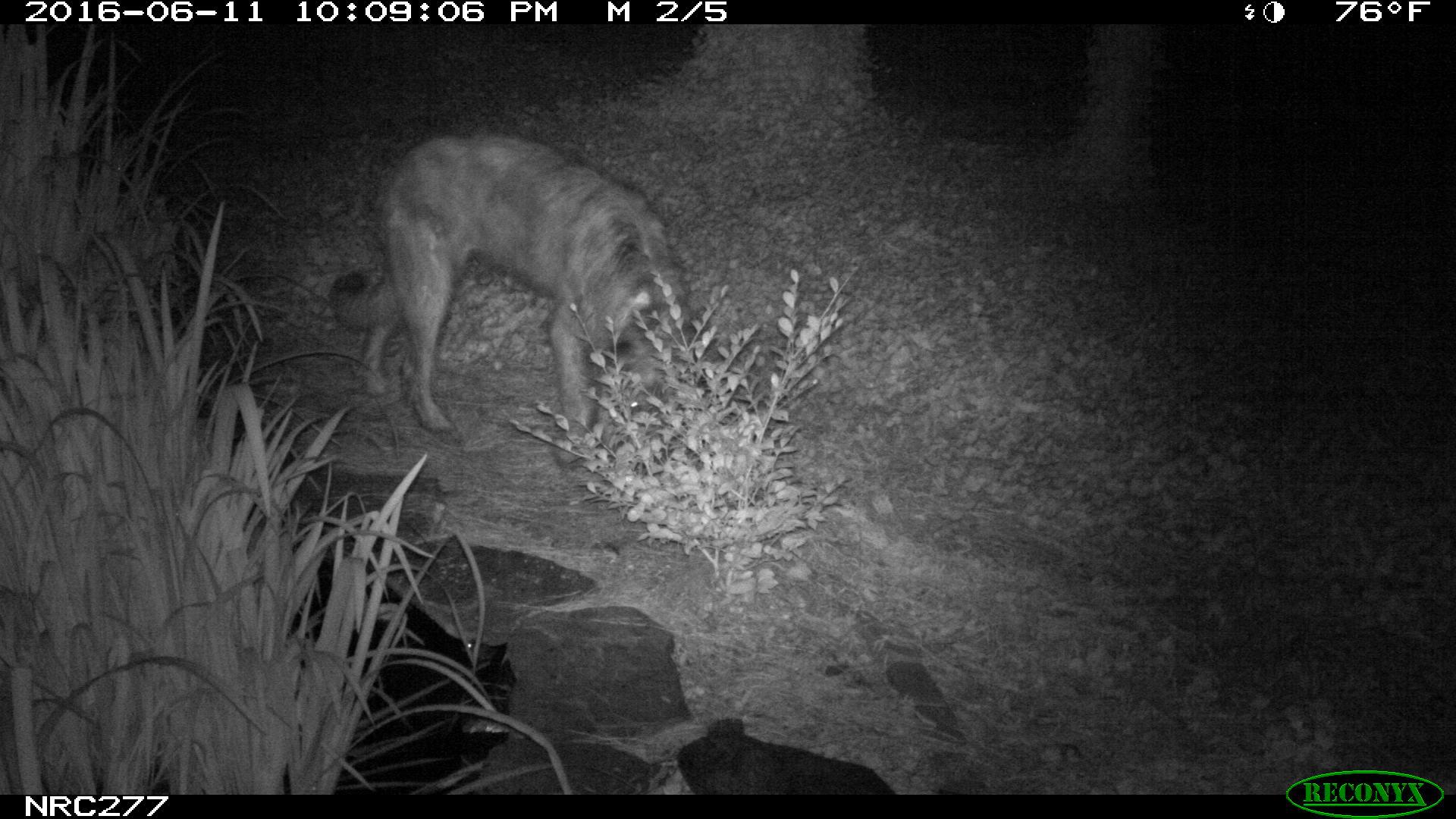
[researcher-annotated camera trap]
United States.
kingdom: Animalia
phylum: Chordata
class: Mammalia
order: Carnivora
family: Canidae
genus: Canis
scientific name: Canis familiaris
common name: domestic dog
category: Dog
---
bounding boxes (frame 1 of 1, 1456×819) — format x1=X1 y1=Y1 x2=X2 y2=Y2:
Dog: x1=318 y1=116 x2=718 y2=466